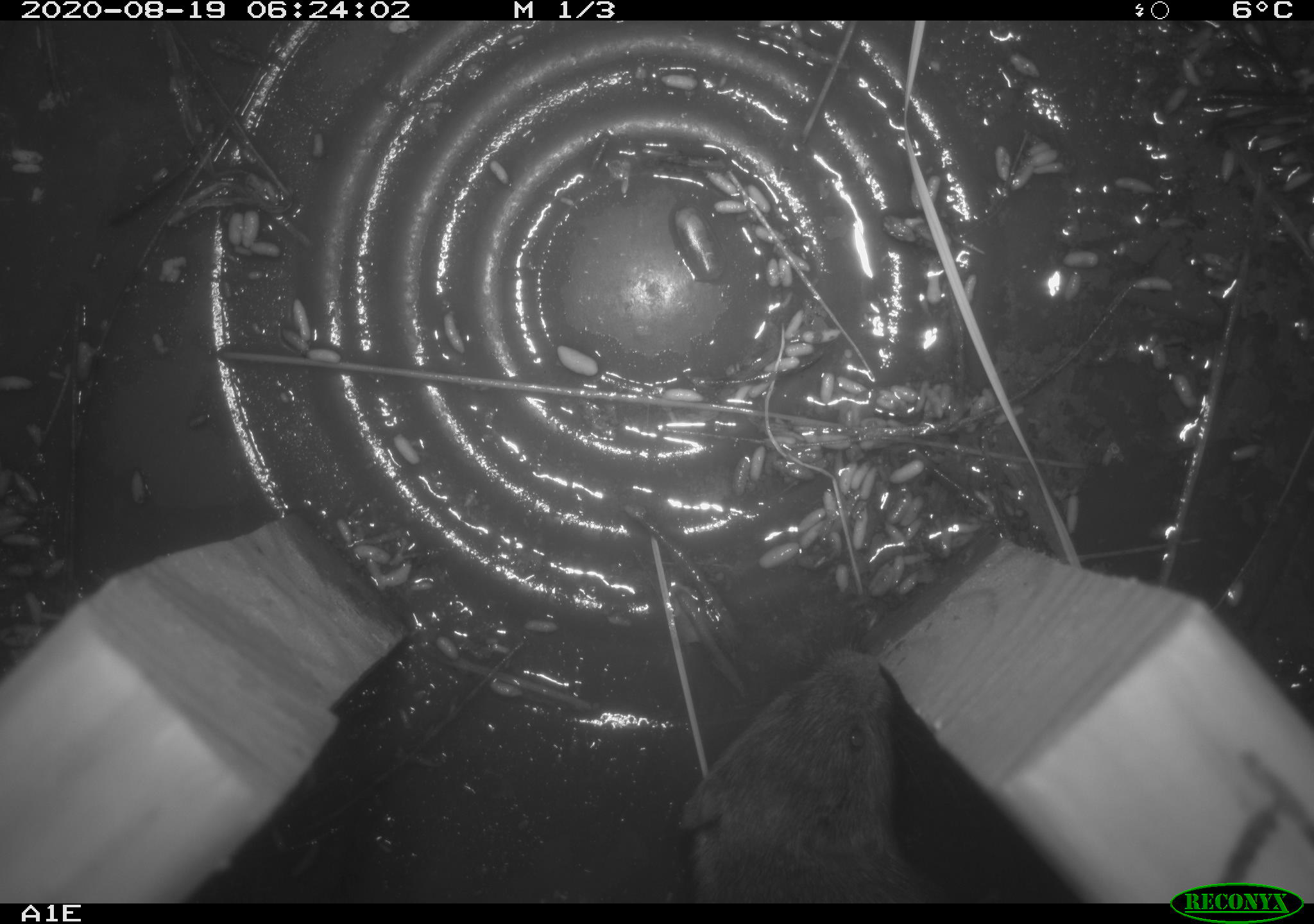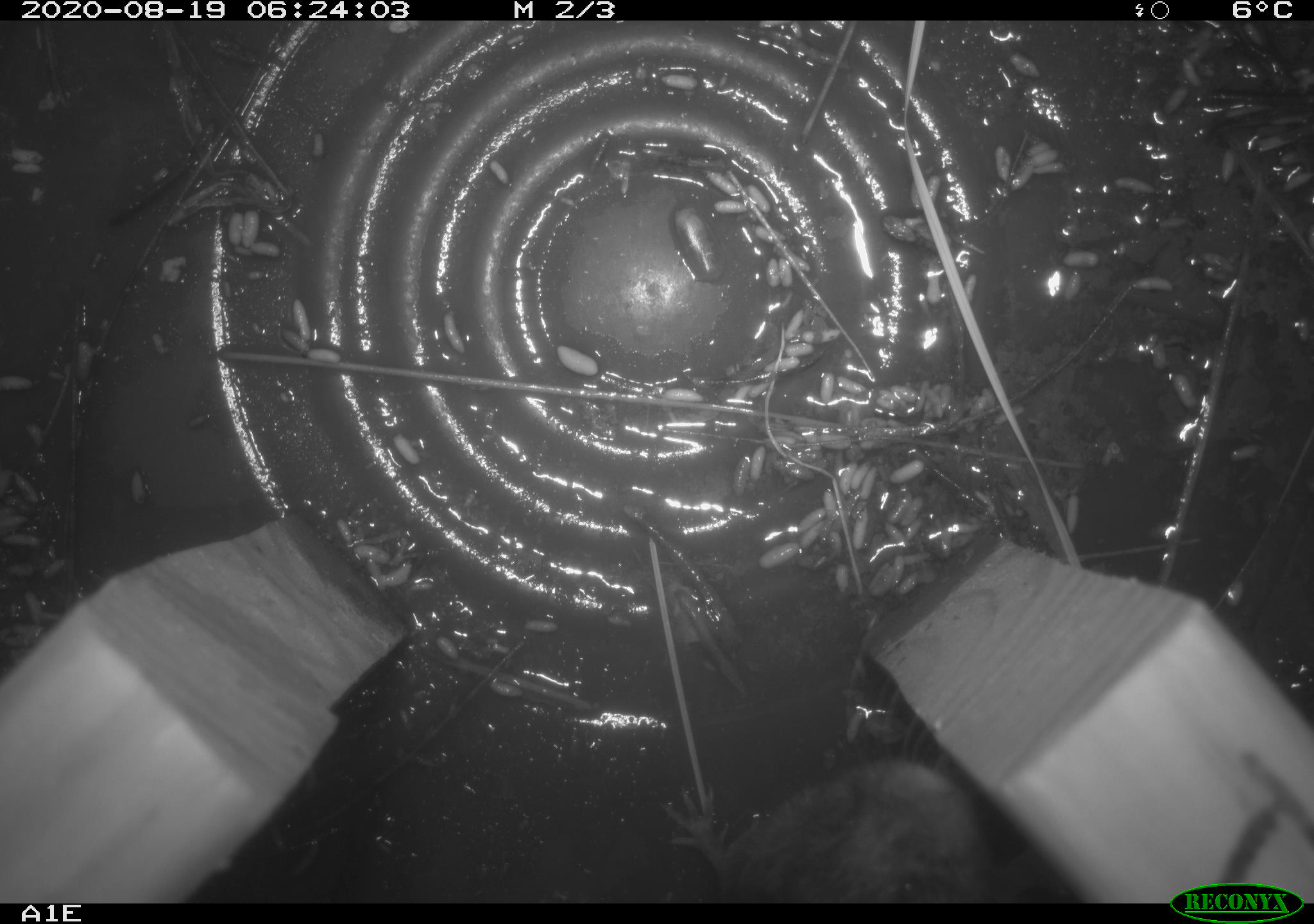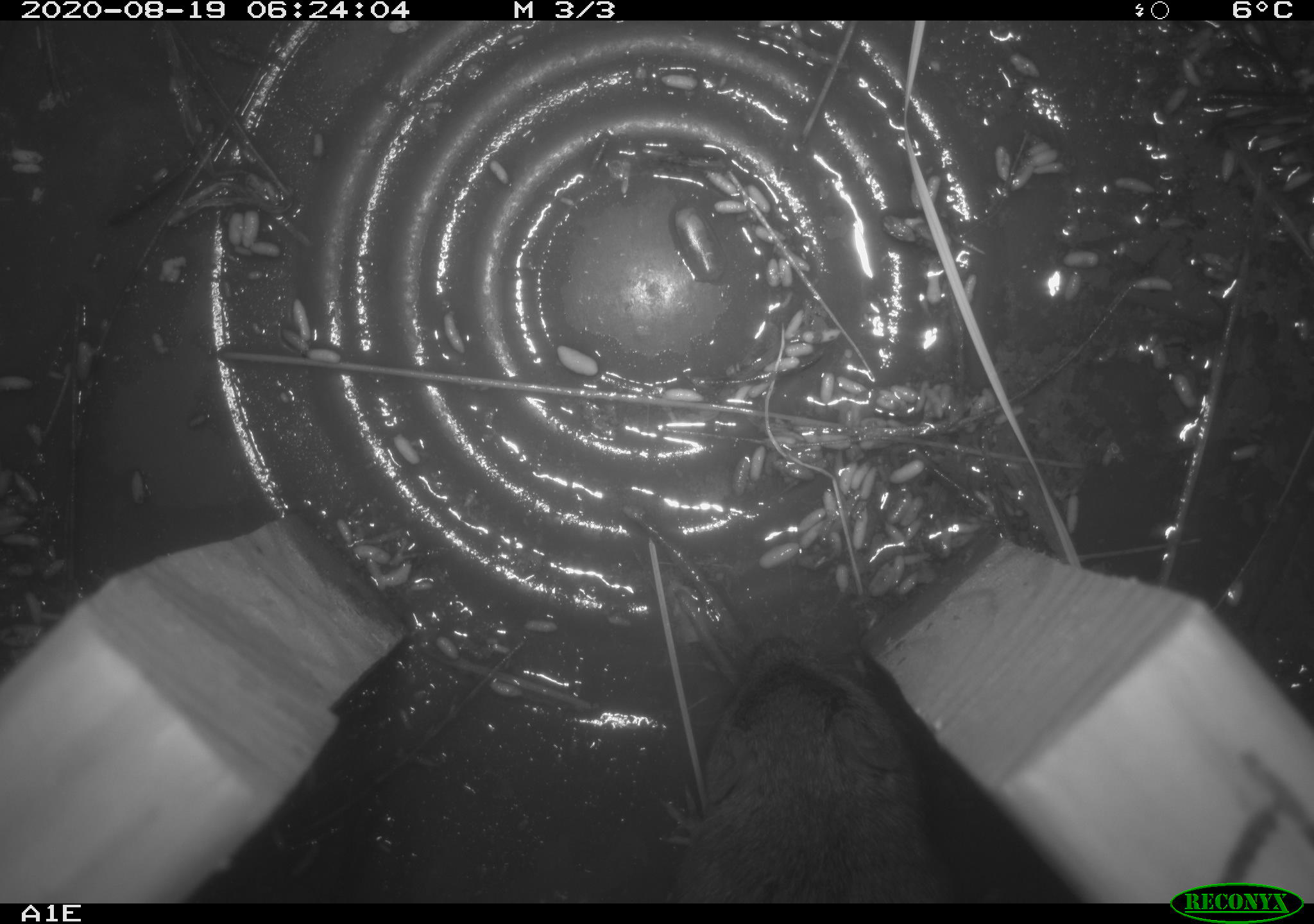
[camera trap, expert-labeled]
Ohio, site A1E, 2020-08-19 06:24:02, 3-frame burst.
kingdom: Animalia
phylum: Chordata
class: Mammalia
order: Rodentia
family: Cricetidae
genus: Microtus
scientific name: Microtus pennsylvanicus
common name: meadow vole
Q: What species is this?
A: Meadow vole (Microtus pennsylvanicus).